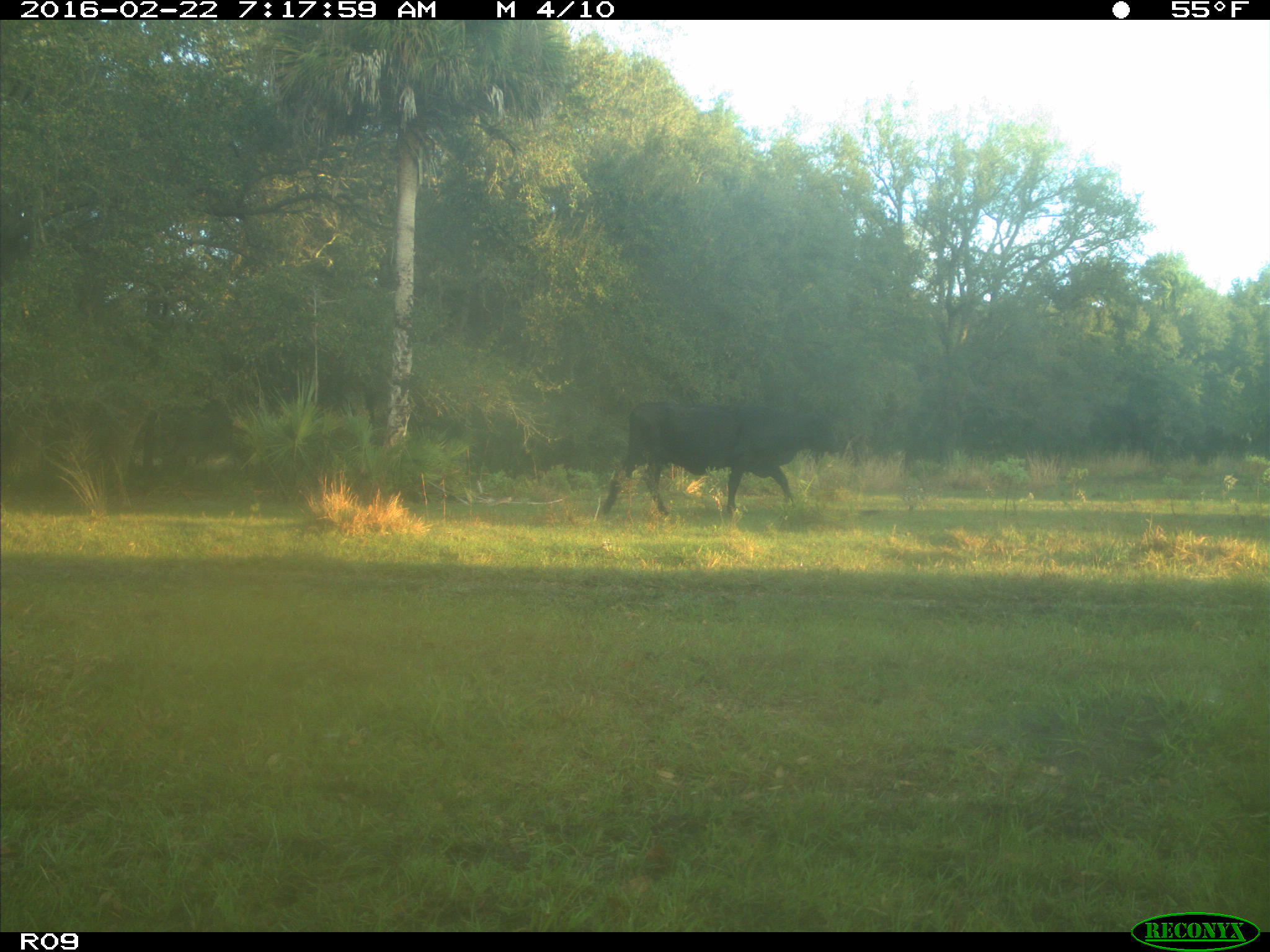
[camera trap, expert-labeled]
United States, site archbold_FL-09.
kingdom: Animalia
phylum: Chordata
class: Mammalia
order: Artiodactyla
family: Bovidae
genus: Bos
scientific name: Bos taurus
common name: domestic cow